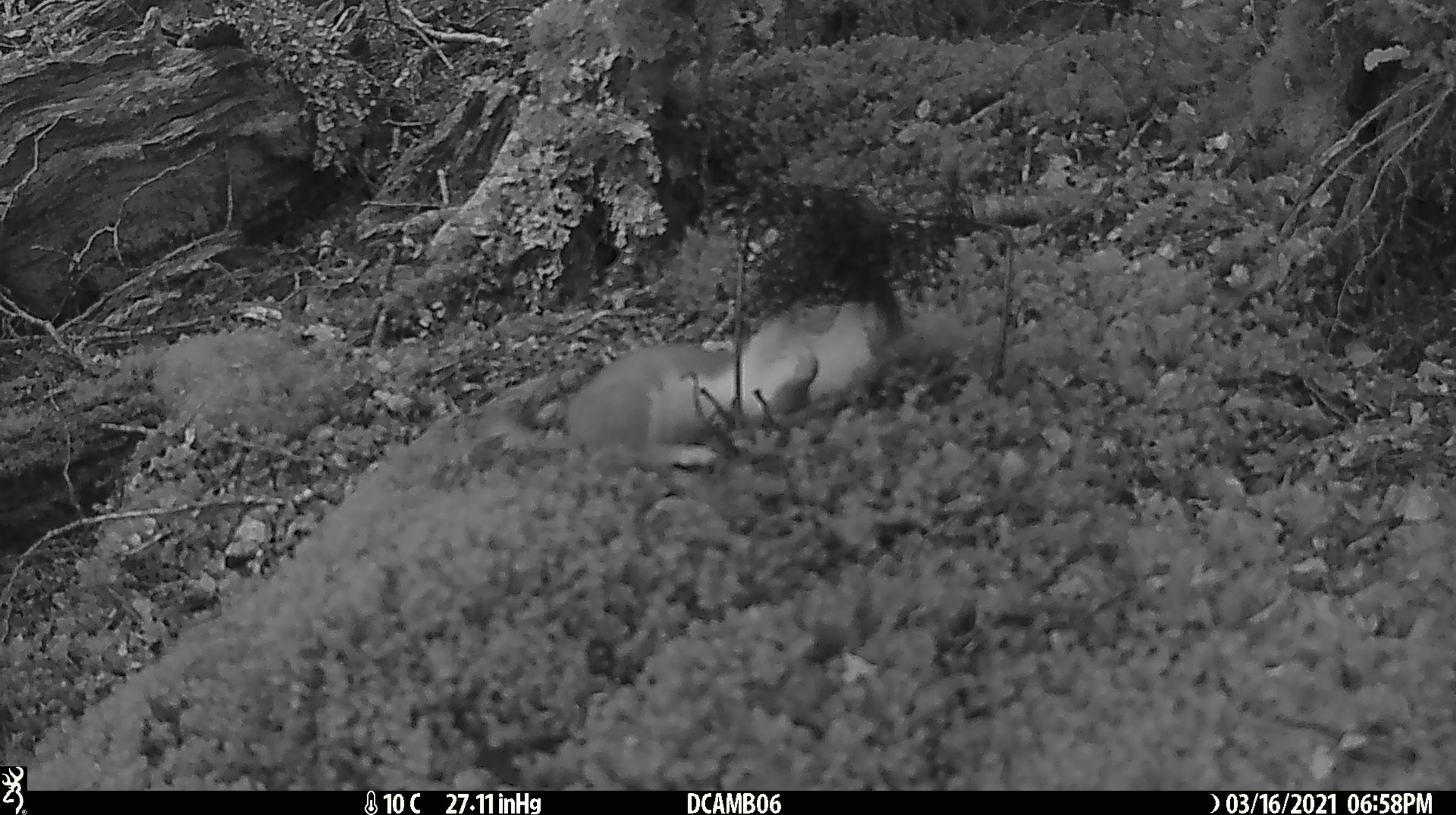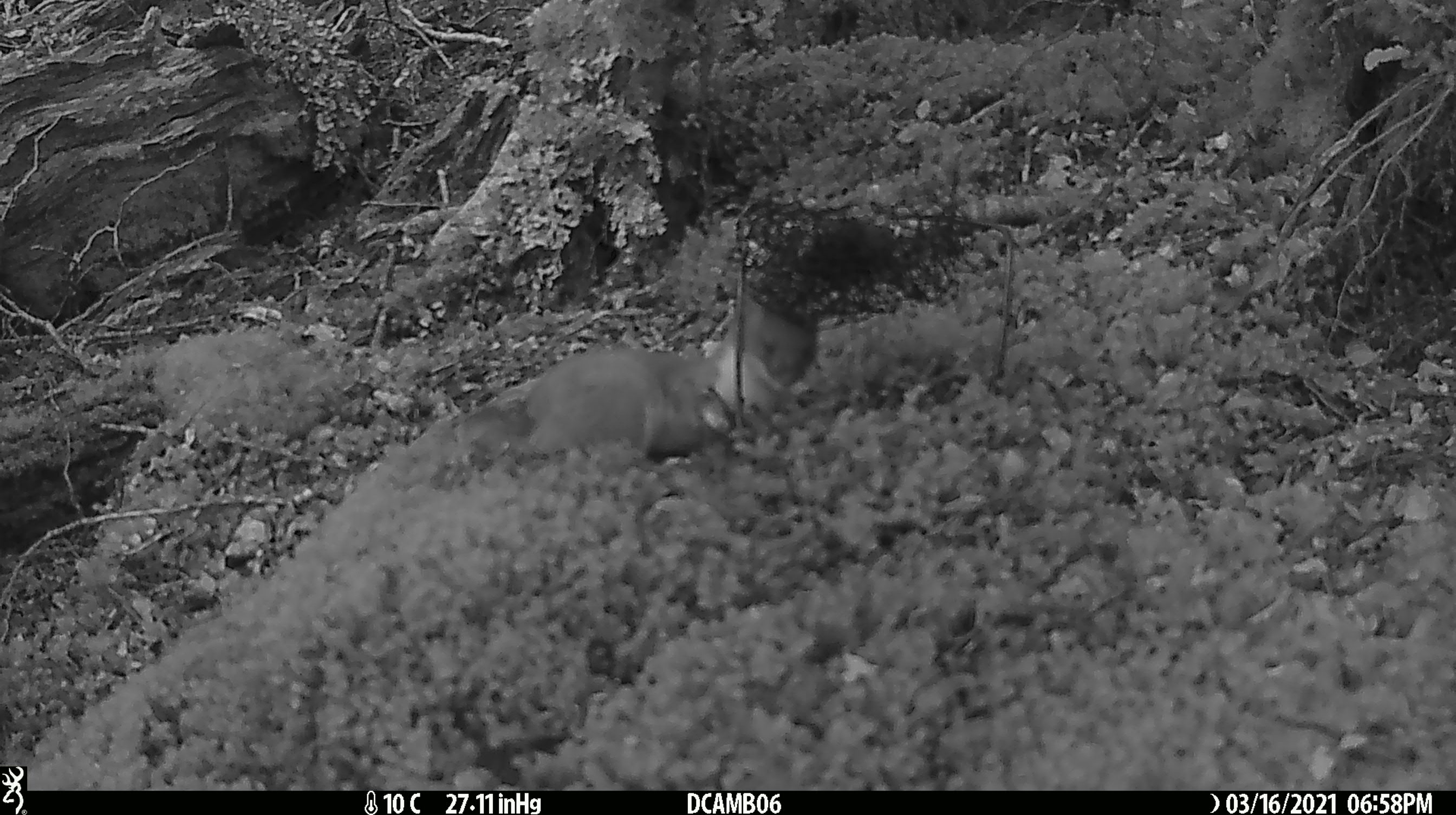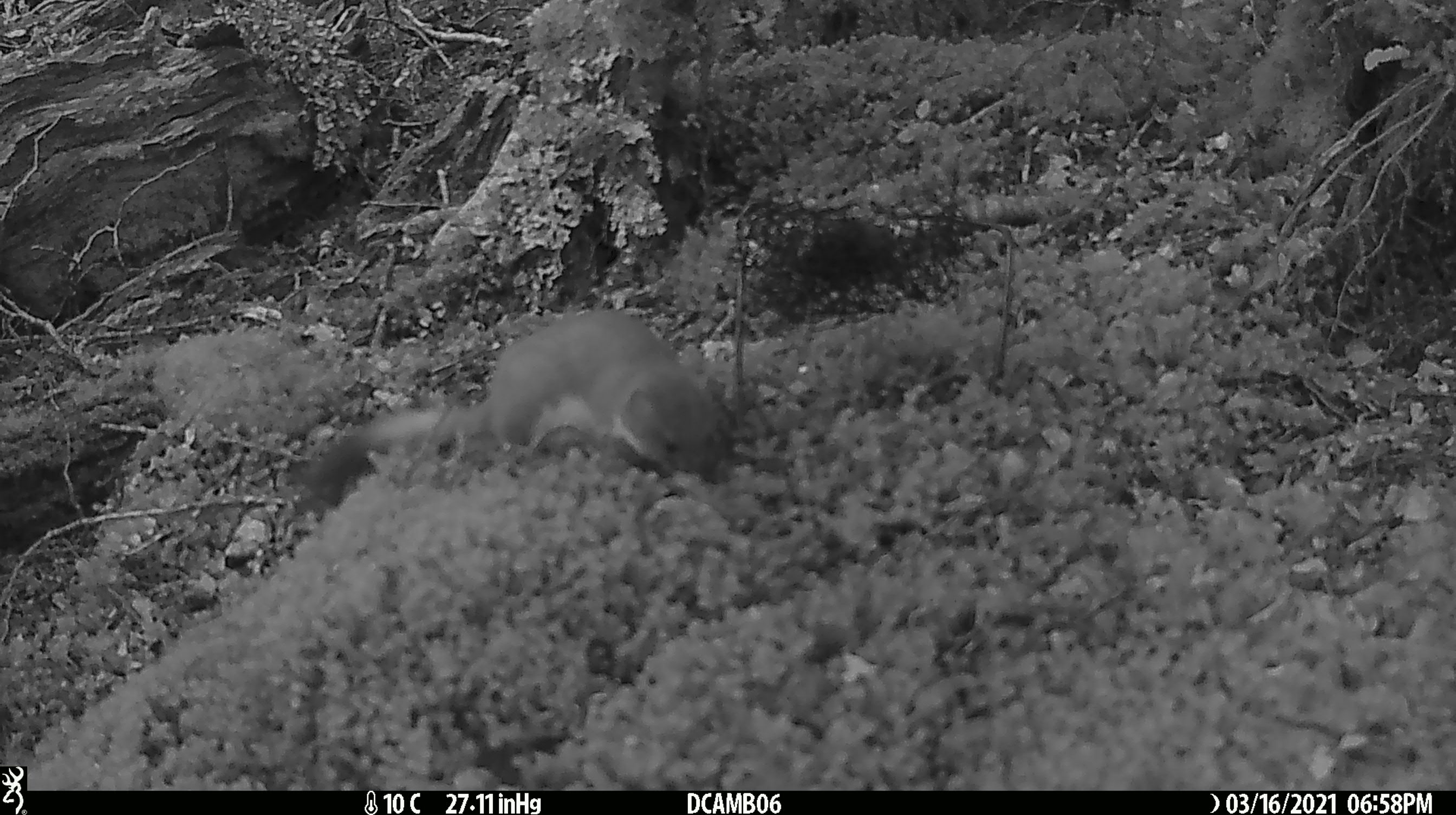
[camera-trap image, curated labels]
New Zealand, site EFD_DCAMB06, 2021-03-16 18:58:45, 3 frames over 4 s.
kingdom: Animalia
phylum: Chordata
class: Mammalia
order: Carnivora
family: Mustelidae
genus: Mustela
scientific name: Mustela erminea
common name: stoat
Stoat (Mustela erminea).